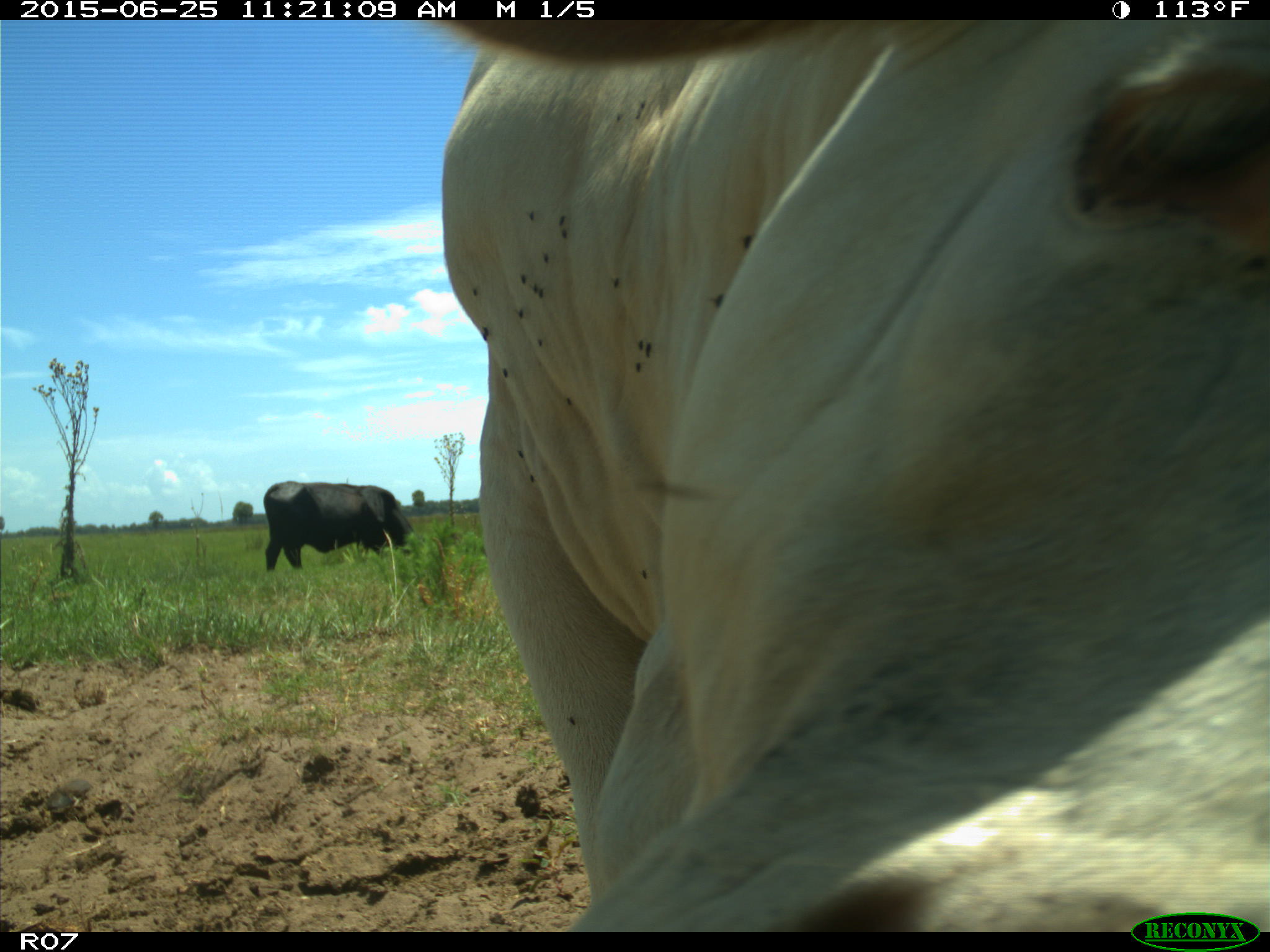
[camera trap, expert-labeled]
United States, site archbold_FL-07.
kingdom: Animalia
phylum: Chordata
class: Mammalia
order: Artiodactyla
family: Bovidae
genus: Bos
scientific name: Bos taurus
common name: domestic cow